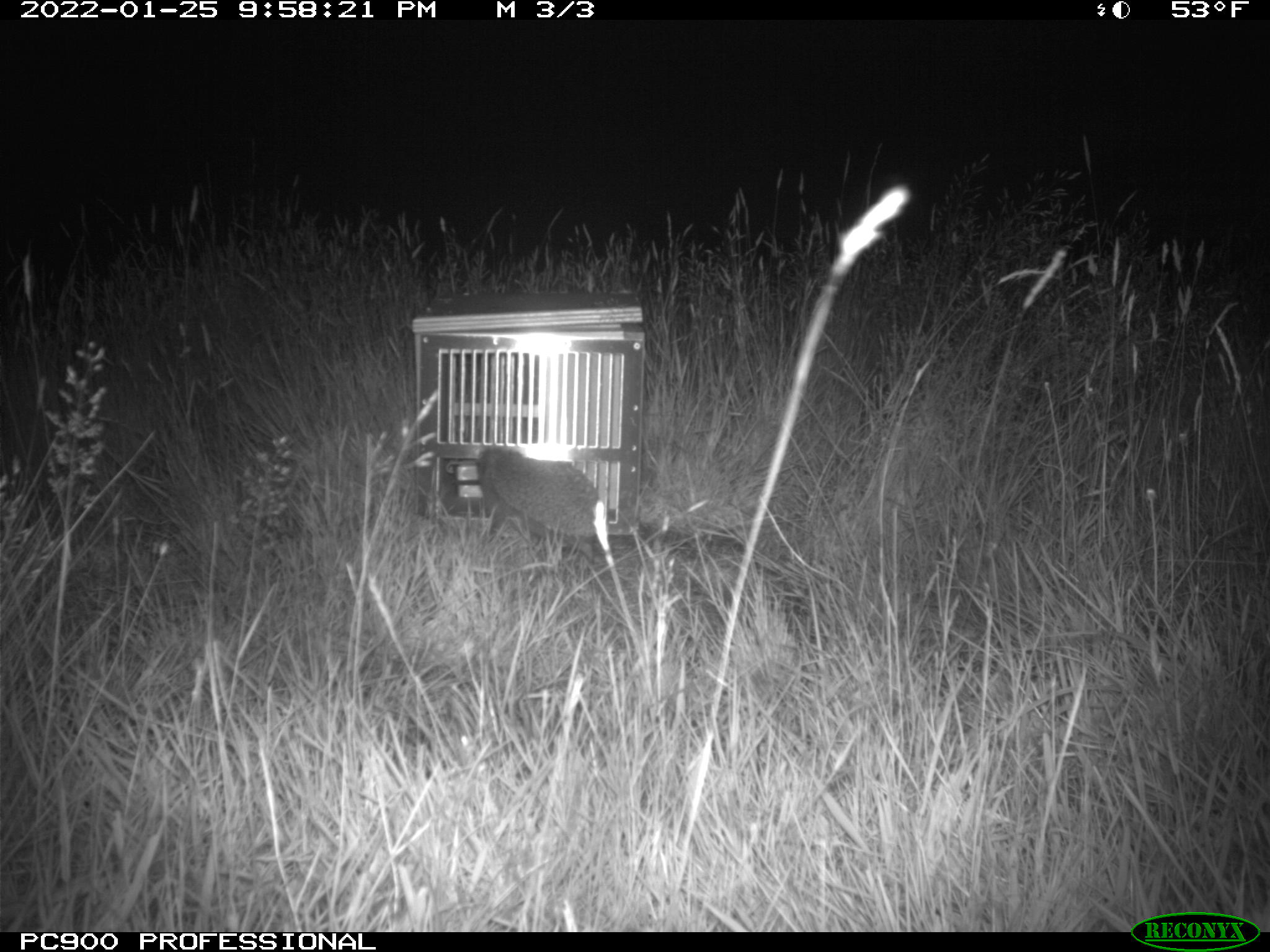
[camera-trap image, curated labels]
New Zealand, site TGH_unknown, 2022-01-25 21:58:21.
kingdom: Animalia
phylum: Chordata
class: Mammalia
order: Eulipotyphla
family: Erinaceidae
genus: Erinaceus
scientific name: Erinaceus europaeus europaeus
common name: european hedgehog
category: hedgehog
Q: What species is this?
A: Hedgehog (european hedgehog) (Erinaceus europaeus europaeus).